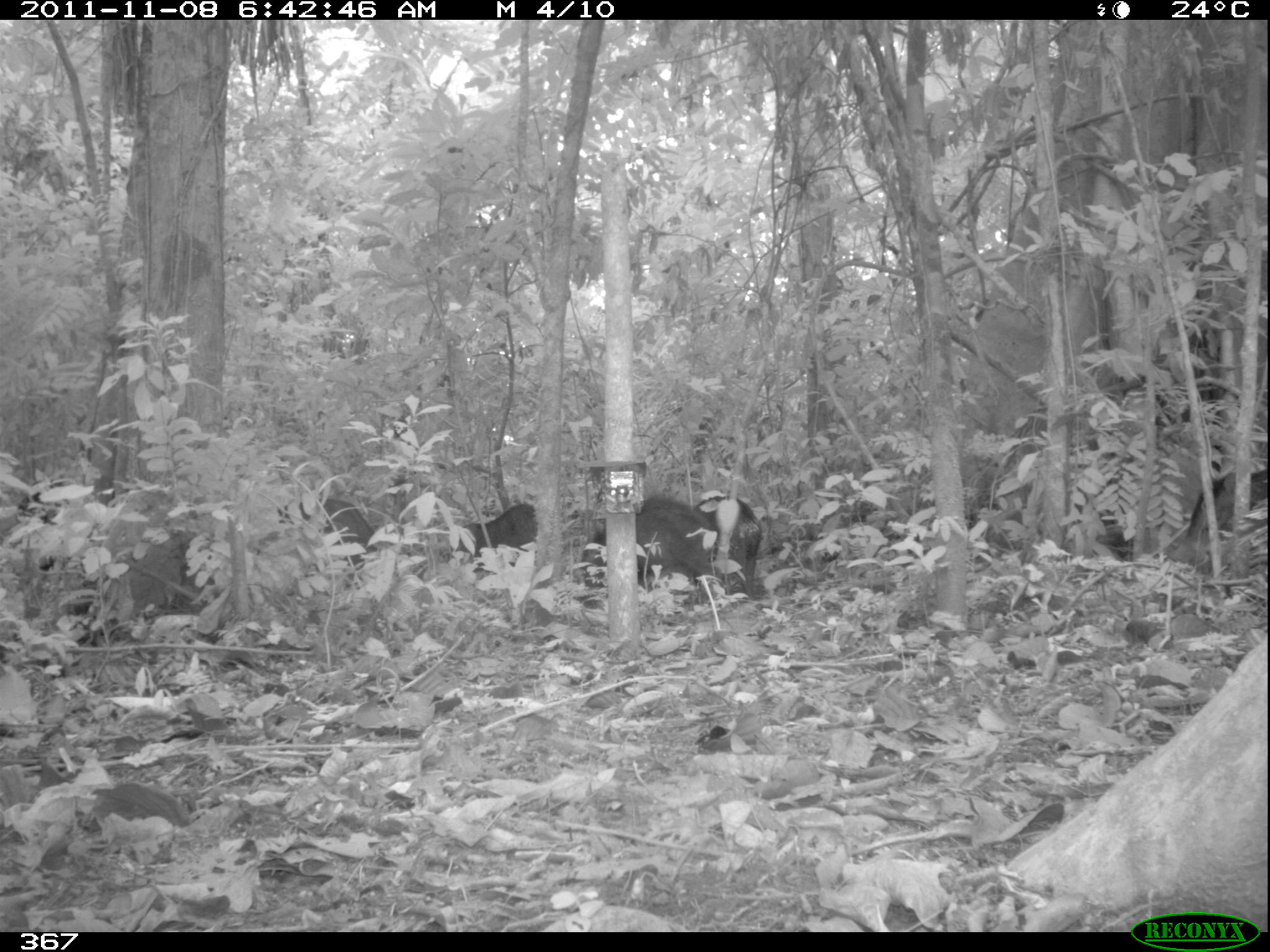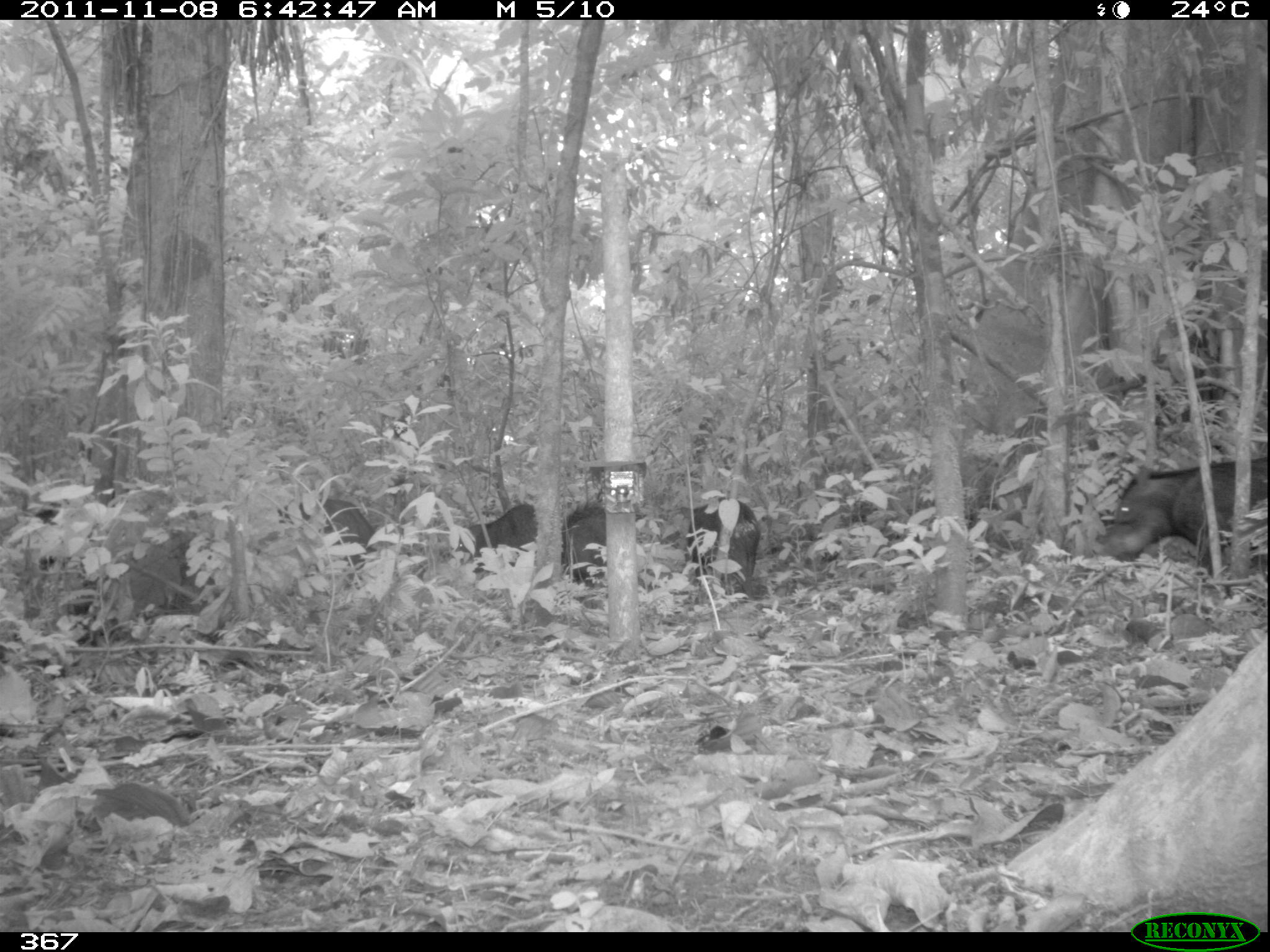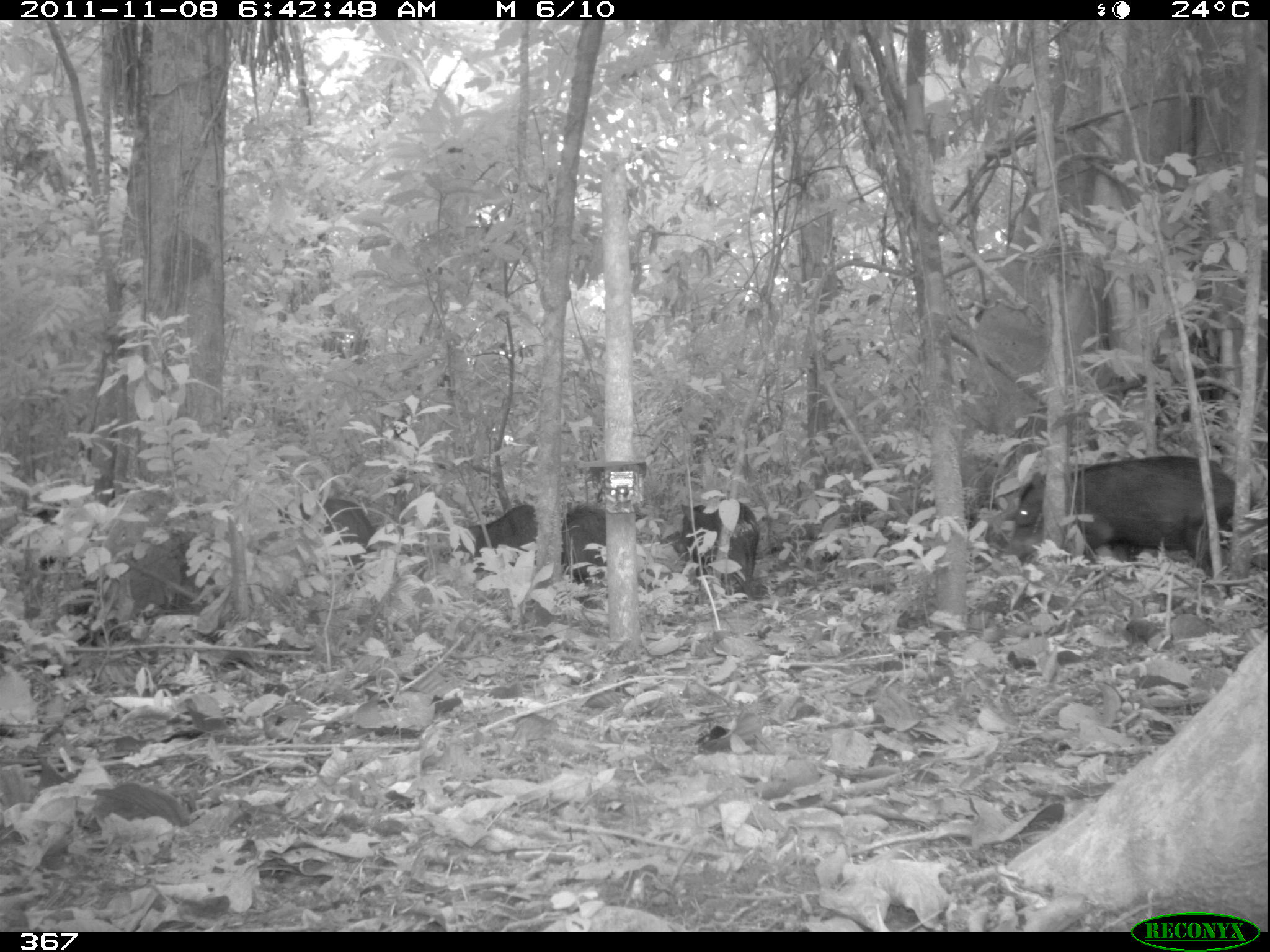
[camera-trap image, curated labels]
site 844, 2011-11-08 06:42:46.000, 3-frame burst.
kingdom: Animalia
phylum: Chordata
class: Mammalia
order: Artiodactyla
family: Tayassuidae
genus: Tayassu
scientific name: Tayassu pecari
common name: white-lipped peccary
Tayassu pecari (white-lipped peccary).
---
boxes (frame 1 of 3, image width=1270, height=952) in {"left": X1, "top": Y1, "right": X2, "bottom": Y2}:
tayassu pecari: {"left": 582, "top": 493, "right": 720, "bottom": 608}; {"left": 275, "top": 496, "right": 378, "bottom": 576}; {"left": 693, "top": 494, "right": 764, "bottom": 602}; {"left": 453, "top": 502, "right": 539, "bottom": 576}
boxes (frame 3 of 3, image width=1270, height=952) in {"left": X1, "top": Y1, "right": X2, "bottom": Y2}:
tayassu pecari: {"left": 991, "top": 453, "right": 1238, "bottom": 589}; {"left": 673, "top": 497, "right": 761, "bottom": 602}; {"left": 258, "top": 496, "right": 376, "bottom": 572}; {"left": 455, "top": 503, "right": 539, "bottom": 573}; {"left": 560, "top": 503, "right": 607, "bottom": 584}